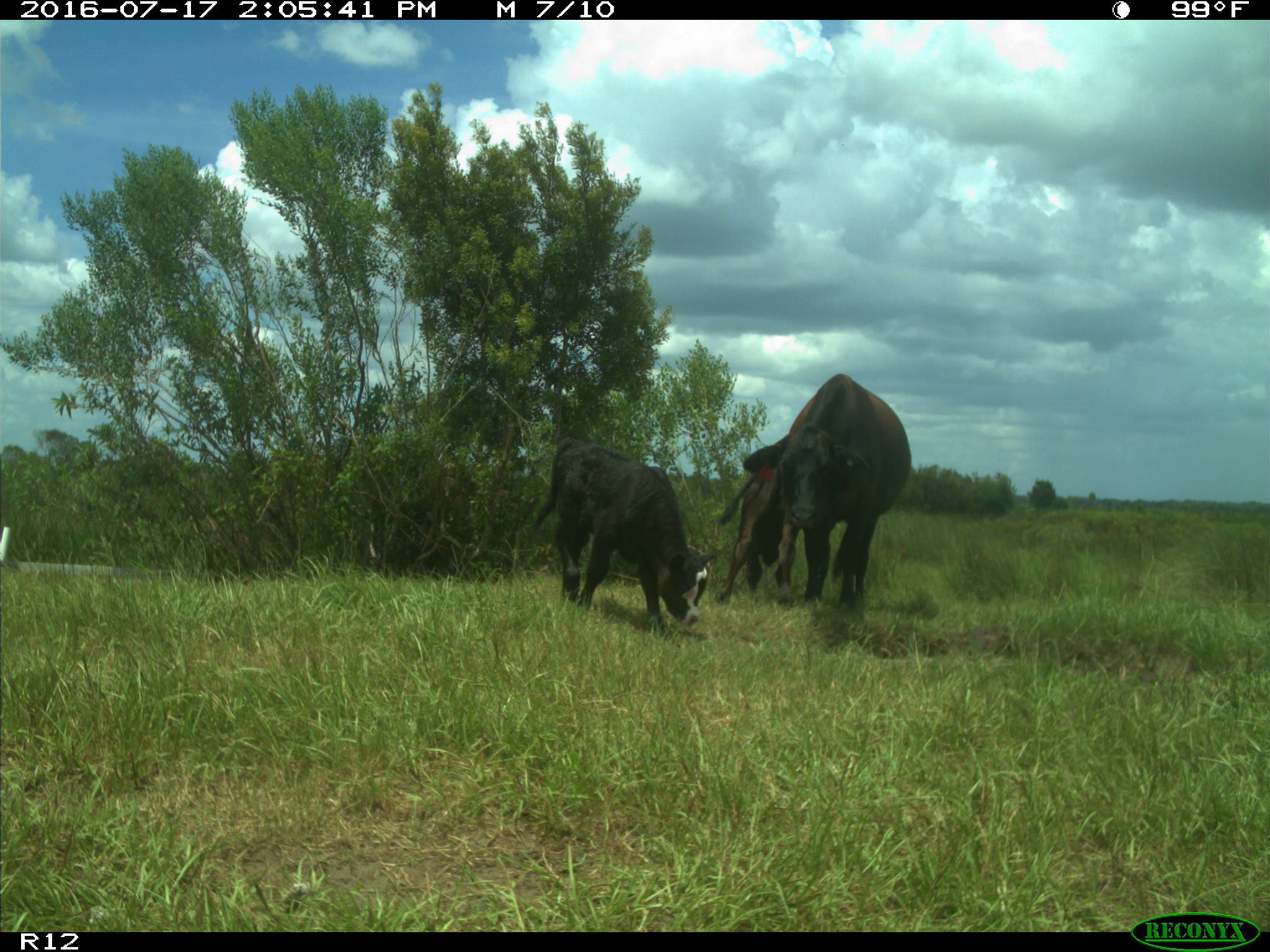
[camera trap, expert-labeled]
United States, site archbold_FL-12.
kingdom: Animalia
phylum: Chordata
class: Mammalia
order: Artiodactyla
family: Bovidae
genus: Bos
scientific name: Bos taurus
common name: domestic cow